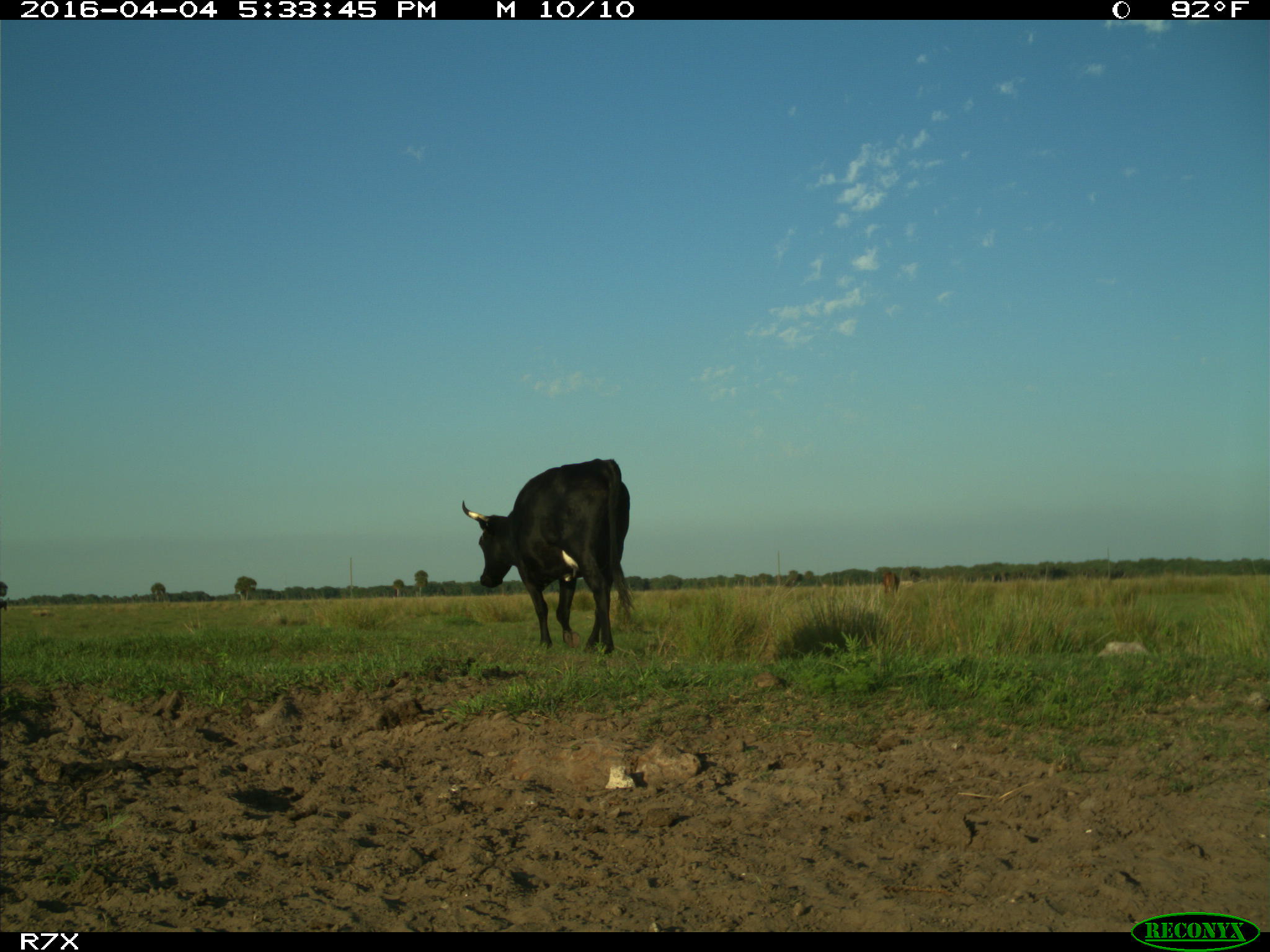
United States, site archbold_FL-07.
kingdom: Animalia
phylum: Chordata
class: Mammalia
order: Artiodactyla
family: Bovidae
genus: Bos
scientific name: Bos taurus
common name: domestic cow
Bos taurus (domestic cow).